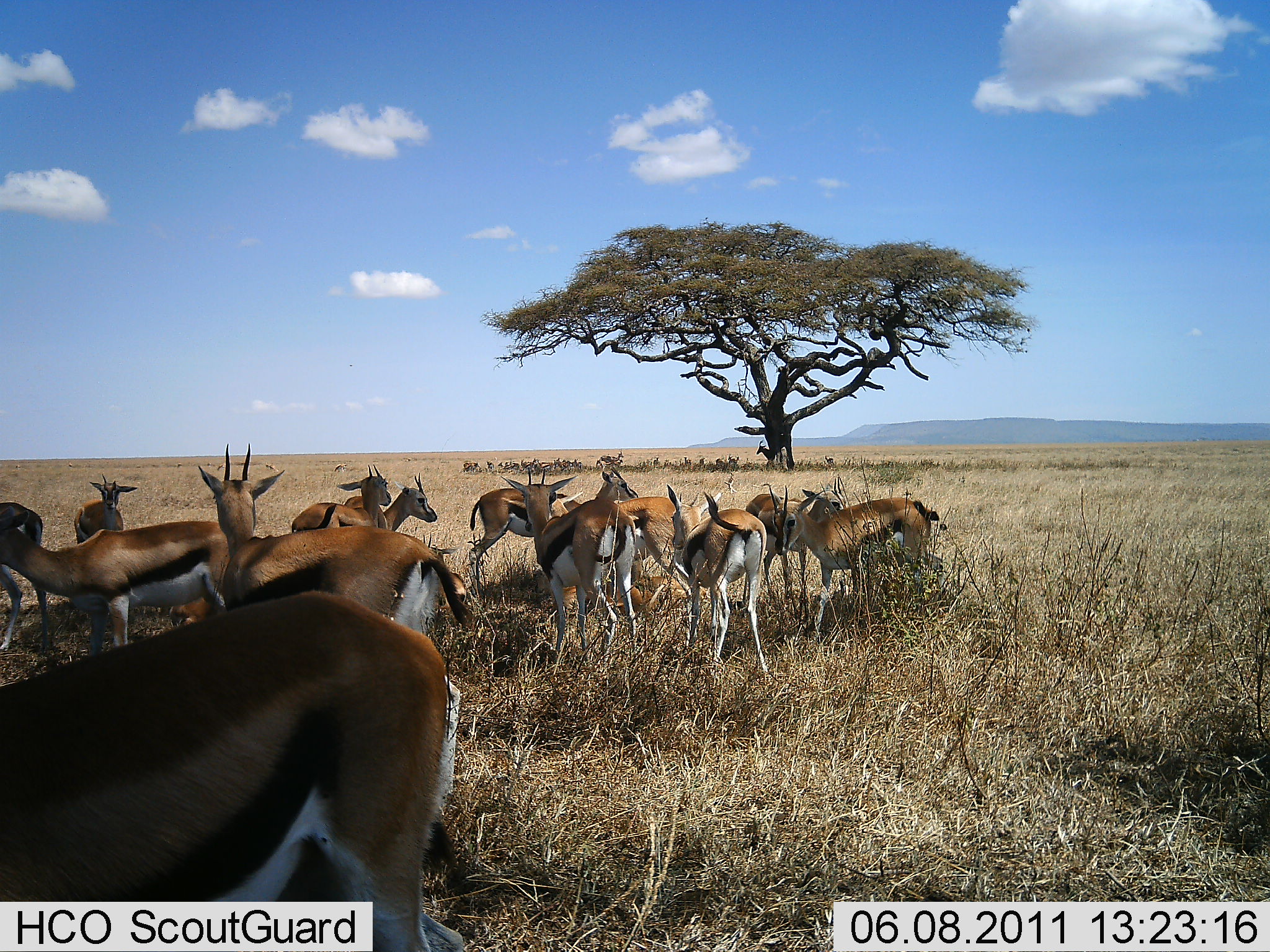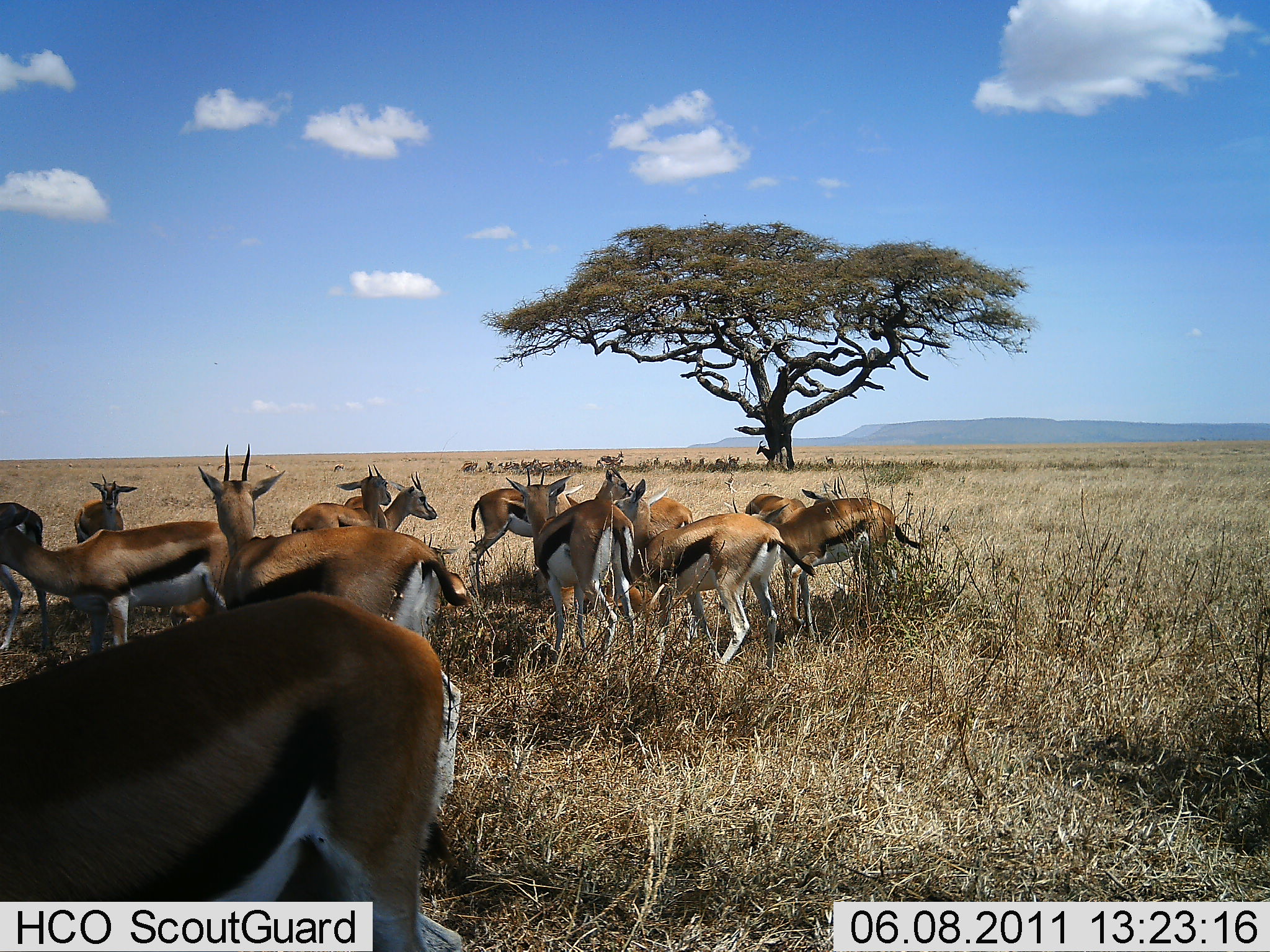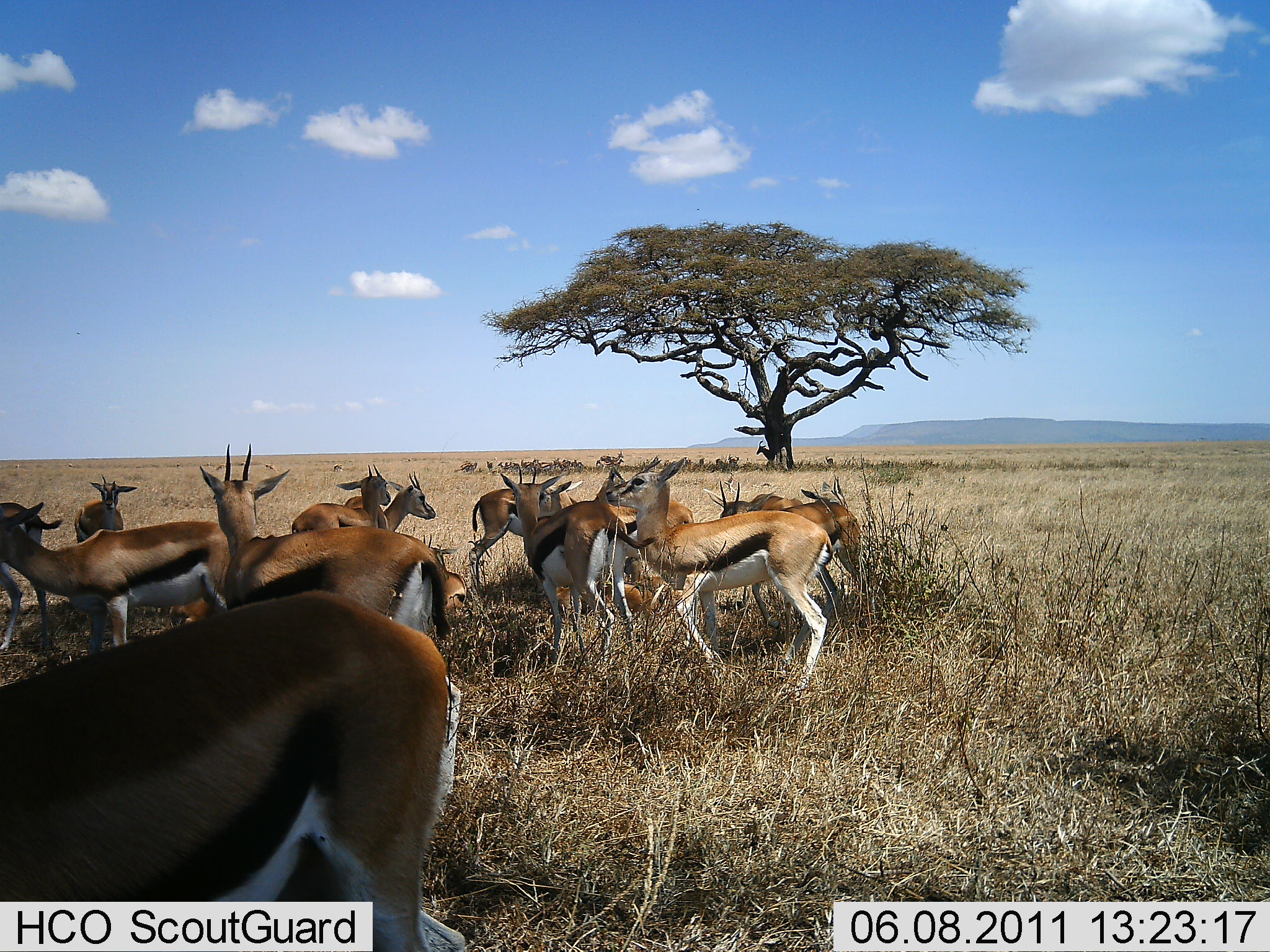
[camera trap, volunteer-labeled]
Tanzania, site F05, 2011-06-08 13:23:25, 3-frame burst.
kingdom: Animalia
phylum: Chordata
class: Mammalia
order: Artiodactyla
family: Bovidae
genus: Eudorcas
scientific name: Eudorcas thomsonii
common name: thomson's gazelle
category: gazellethomsons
Gazellethomsons (thomson's gazelle) (Eudorcas thomsonii), count 11-50. Behavior (volunteer vote fractions): standing 82%, resting 0%, moving 9%, interacting 27%. Young present (vote fraction): 0%. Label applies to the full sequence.